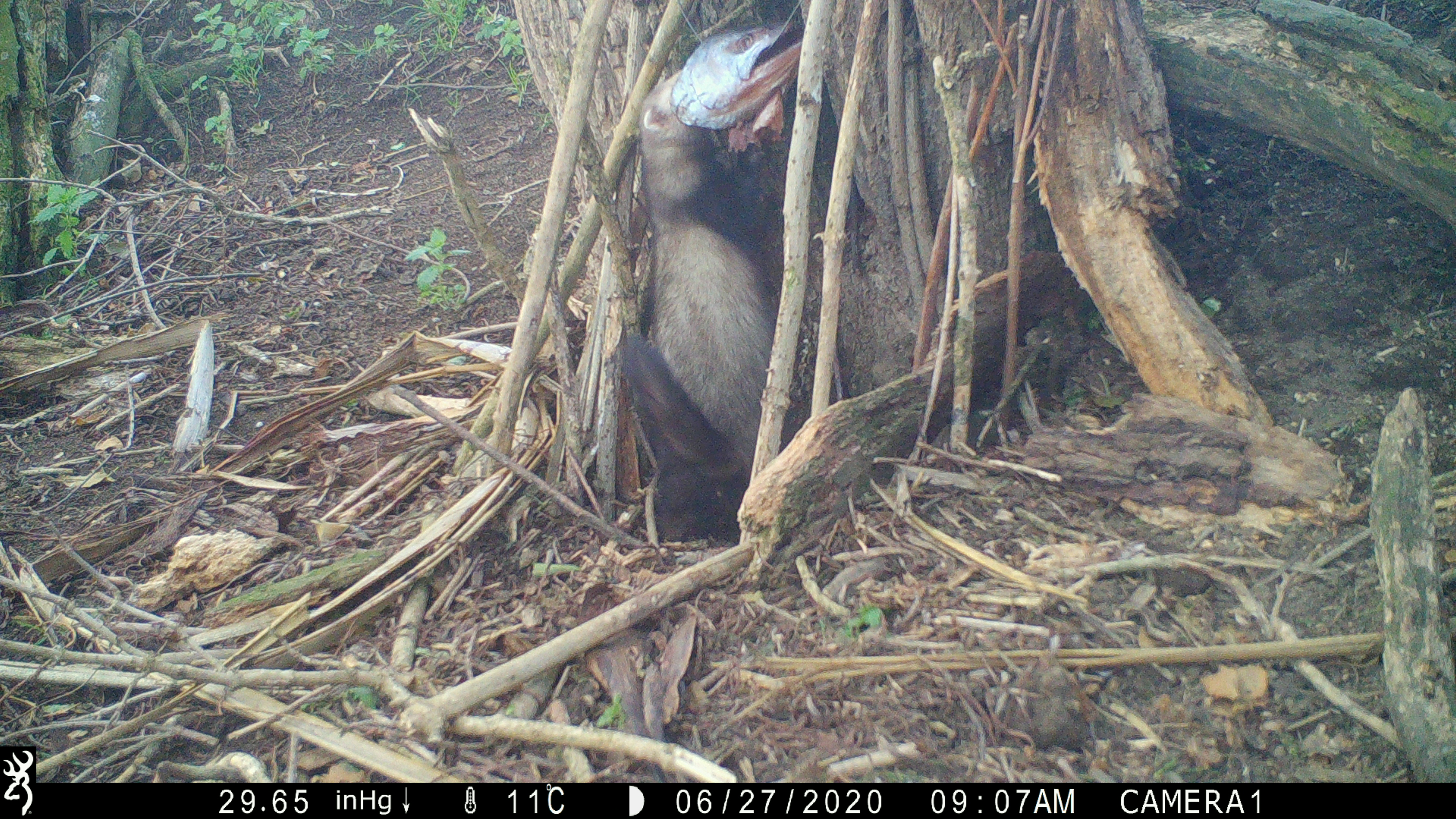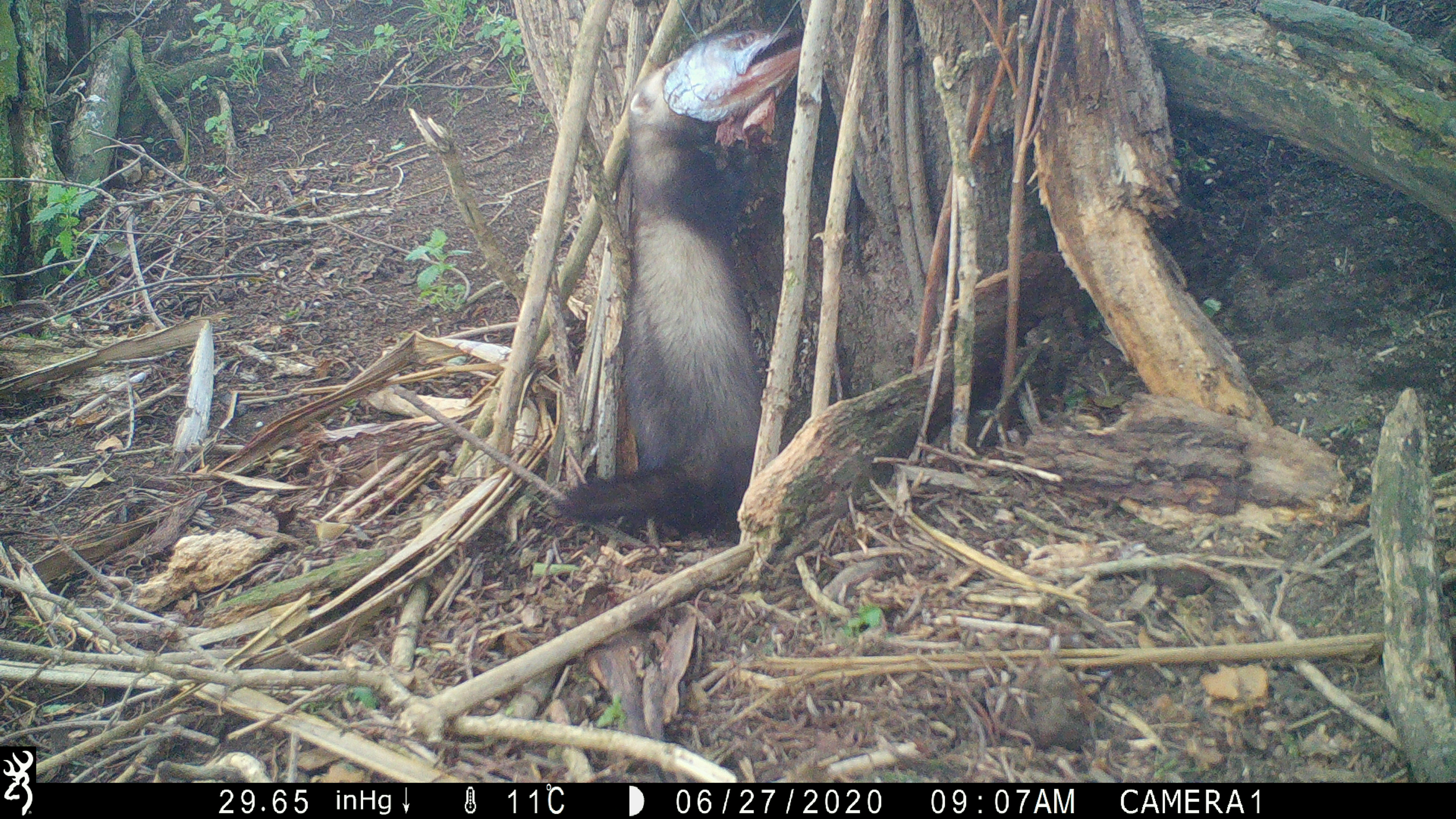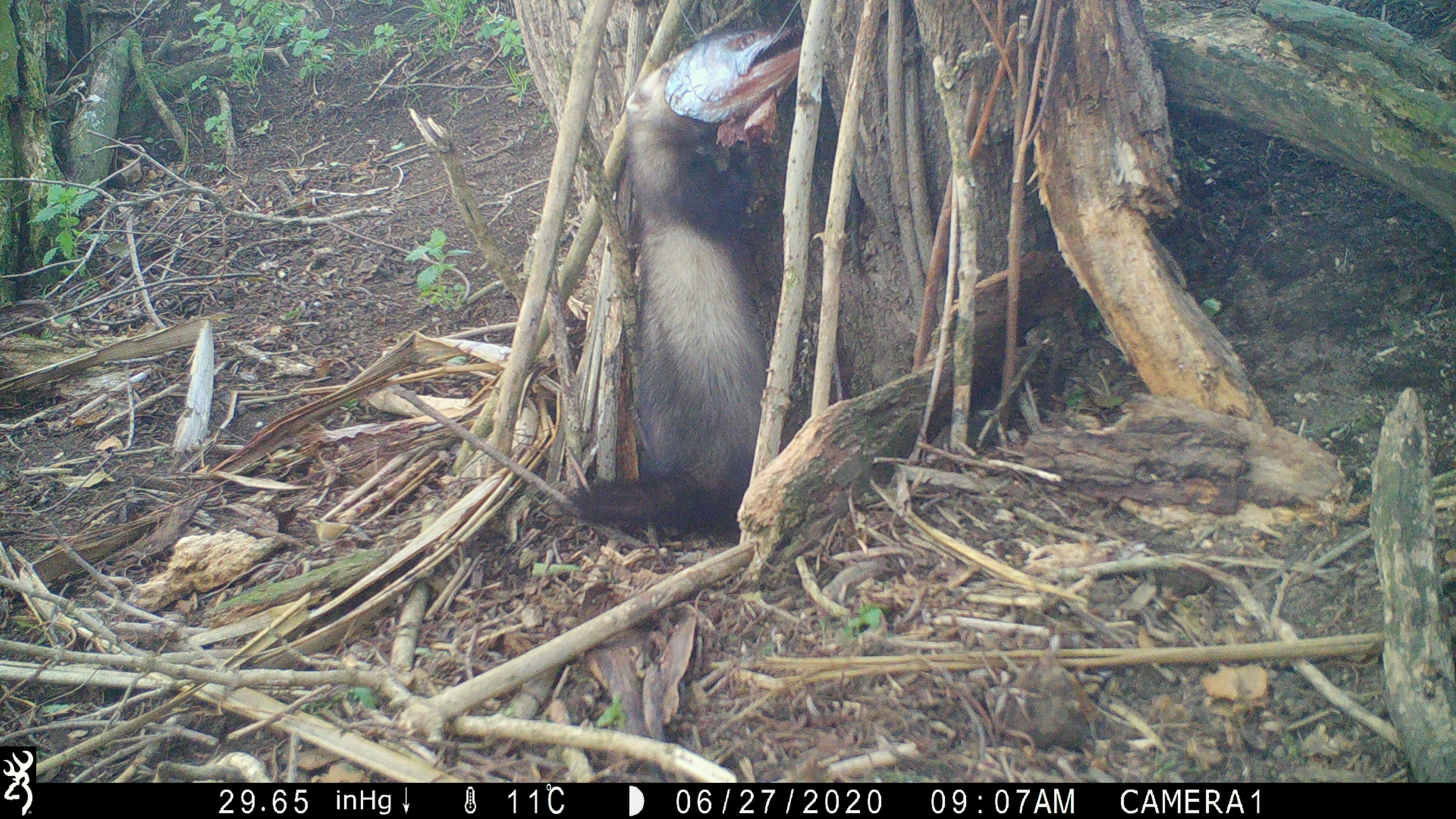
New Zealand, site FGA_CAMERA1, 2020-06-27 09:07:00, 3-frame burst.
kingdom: Animalia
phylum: Chordata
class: Mammalia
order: Carnivora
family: Mustelidae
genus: Mustela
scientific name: Mustela furo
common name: ferret